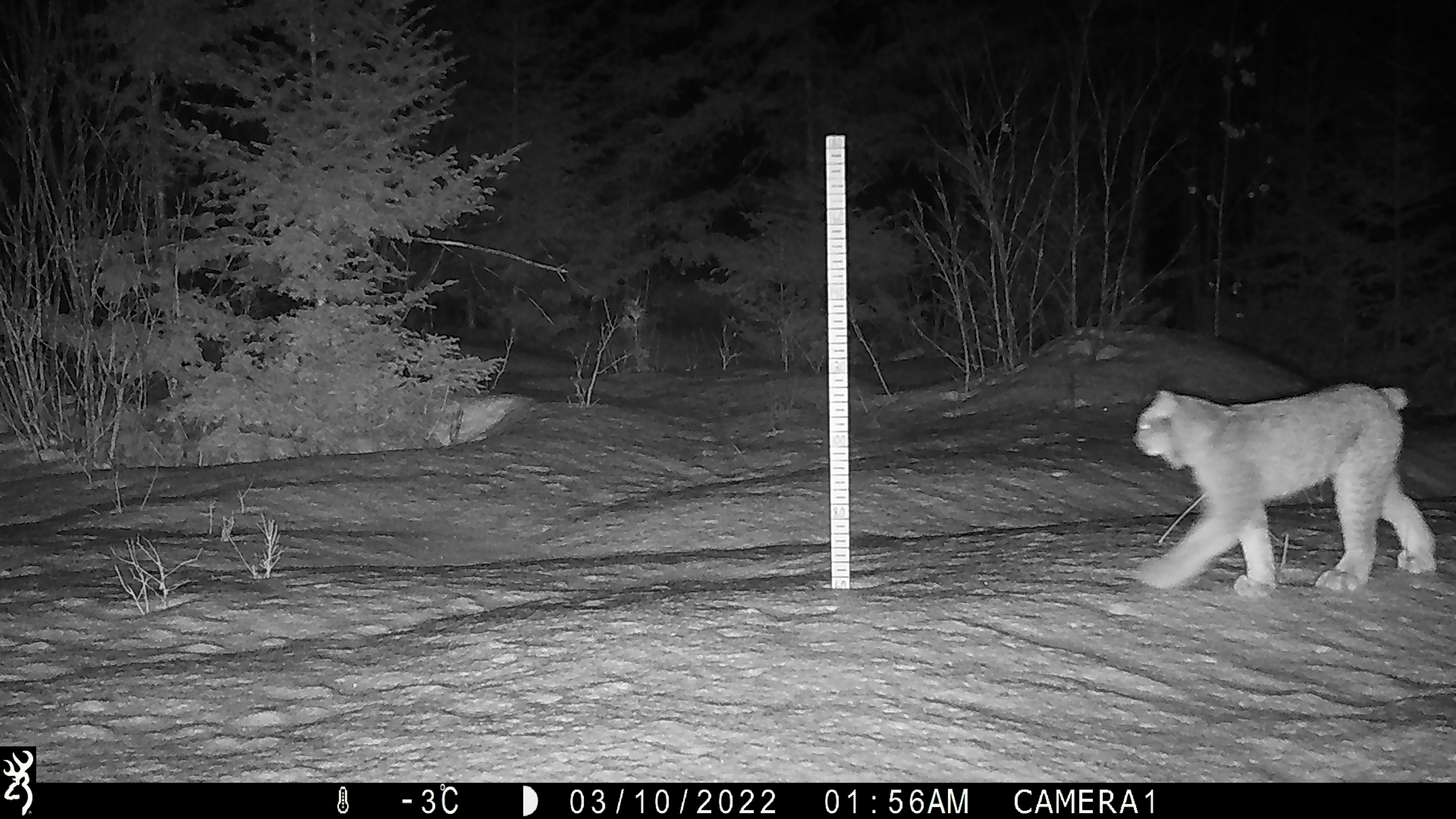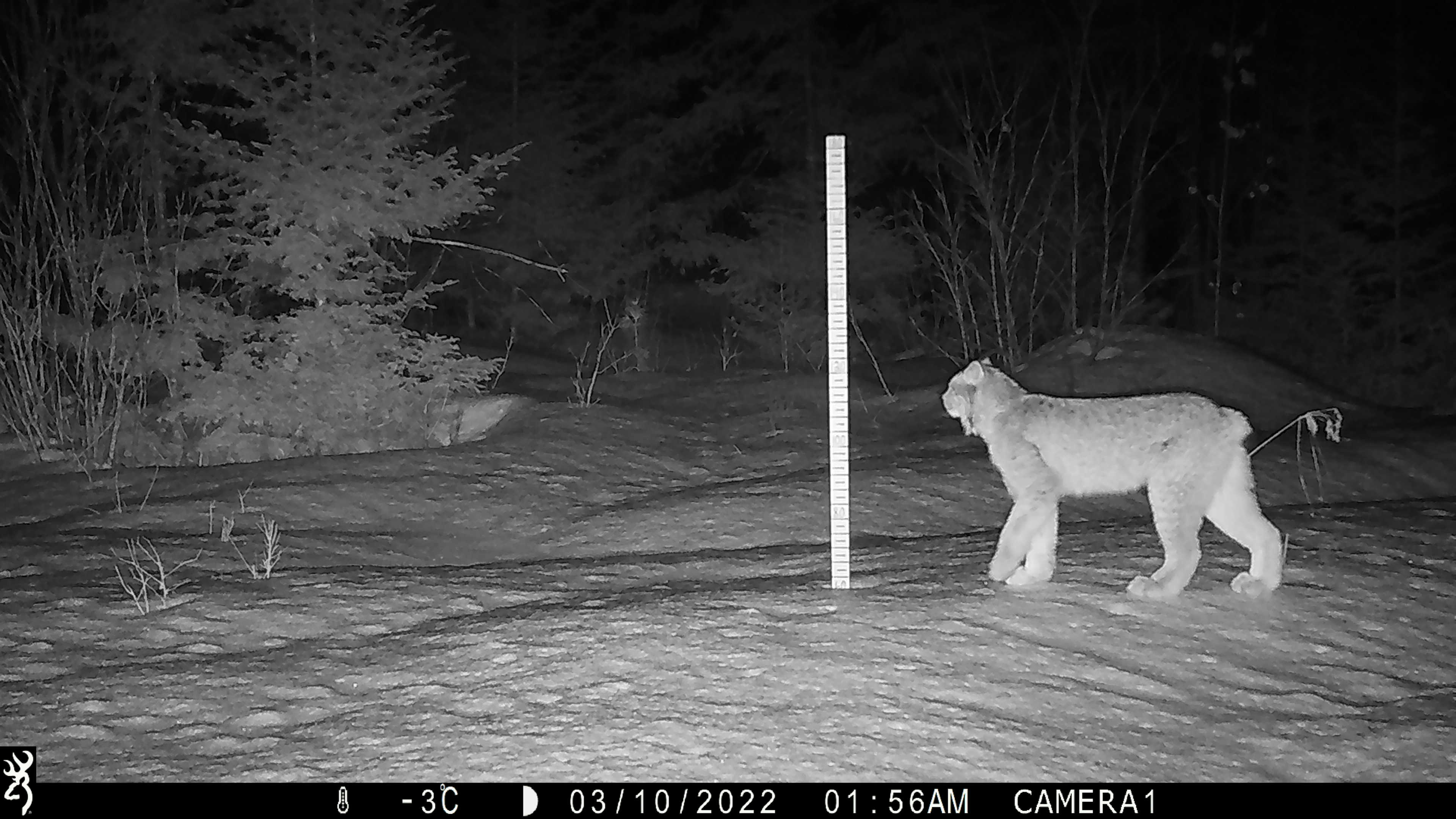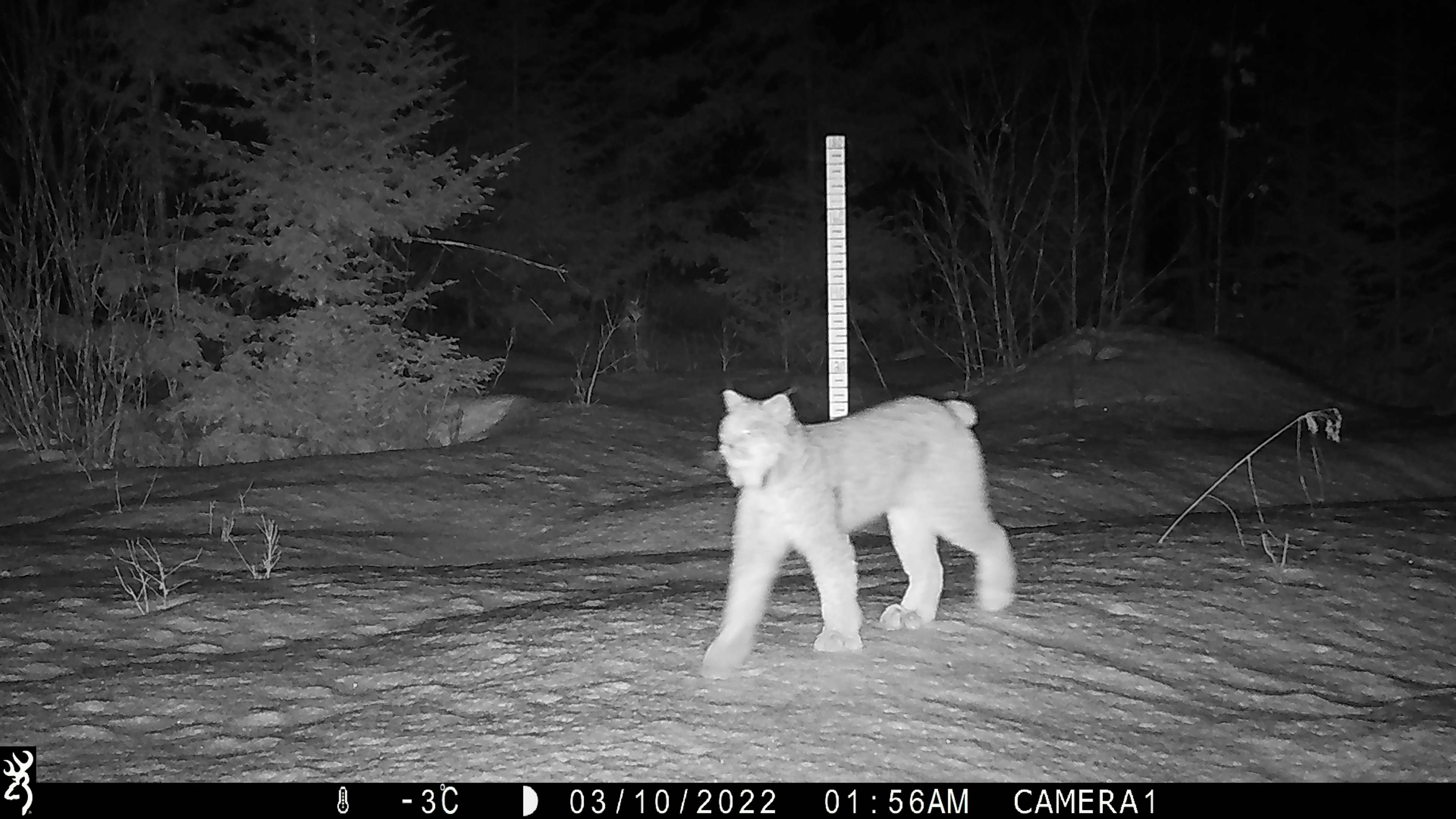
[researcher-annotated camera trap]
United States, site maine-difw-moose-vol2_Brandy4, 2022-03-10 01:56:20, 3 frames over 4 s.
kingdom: Animalia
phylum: Chordata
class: Mammalia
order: Carnivora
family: Felidae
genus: Lynx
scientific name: Lynx canadensis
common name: canada lynx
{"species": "canada lynx (Lynx canadensis)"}